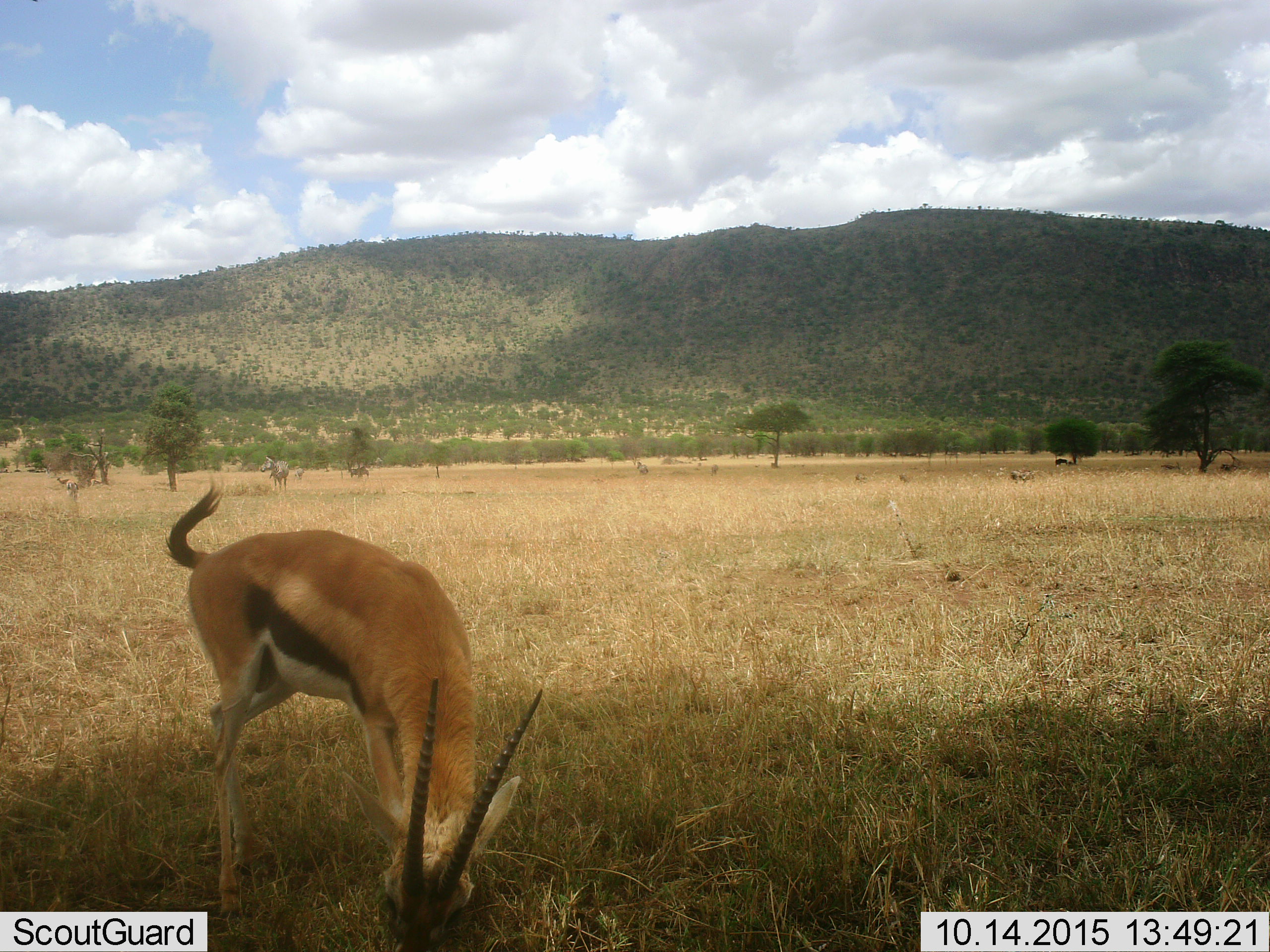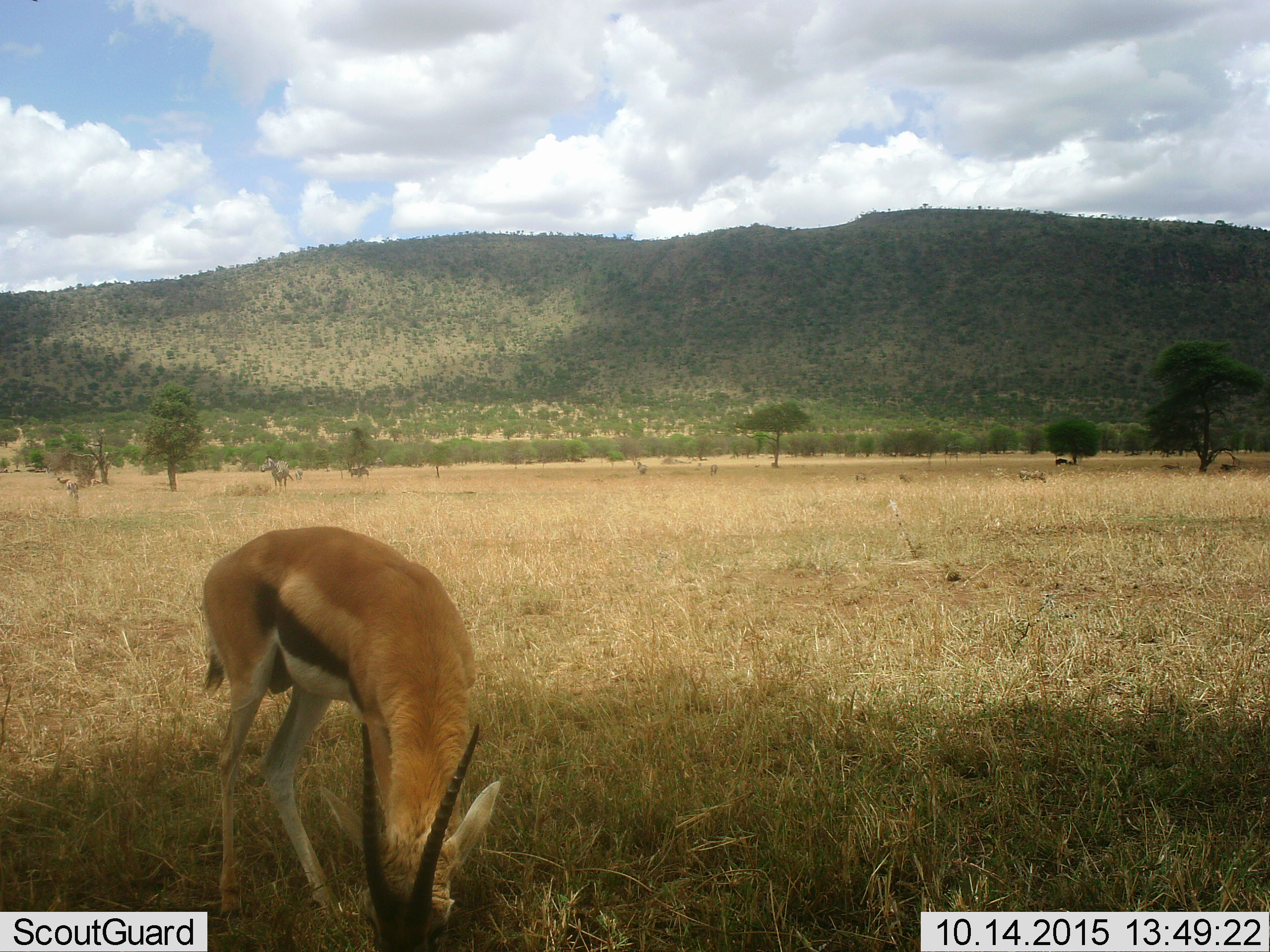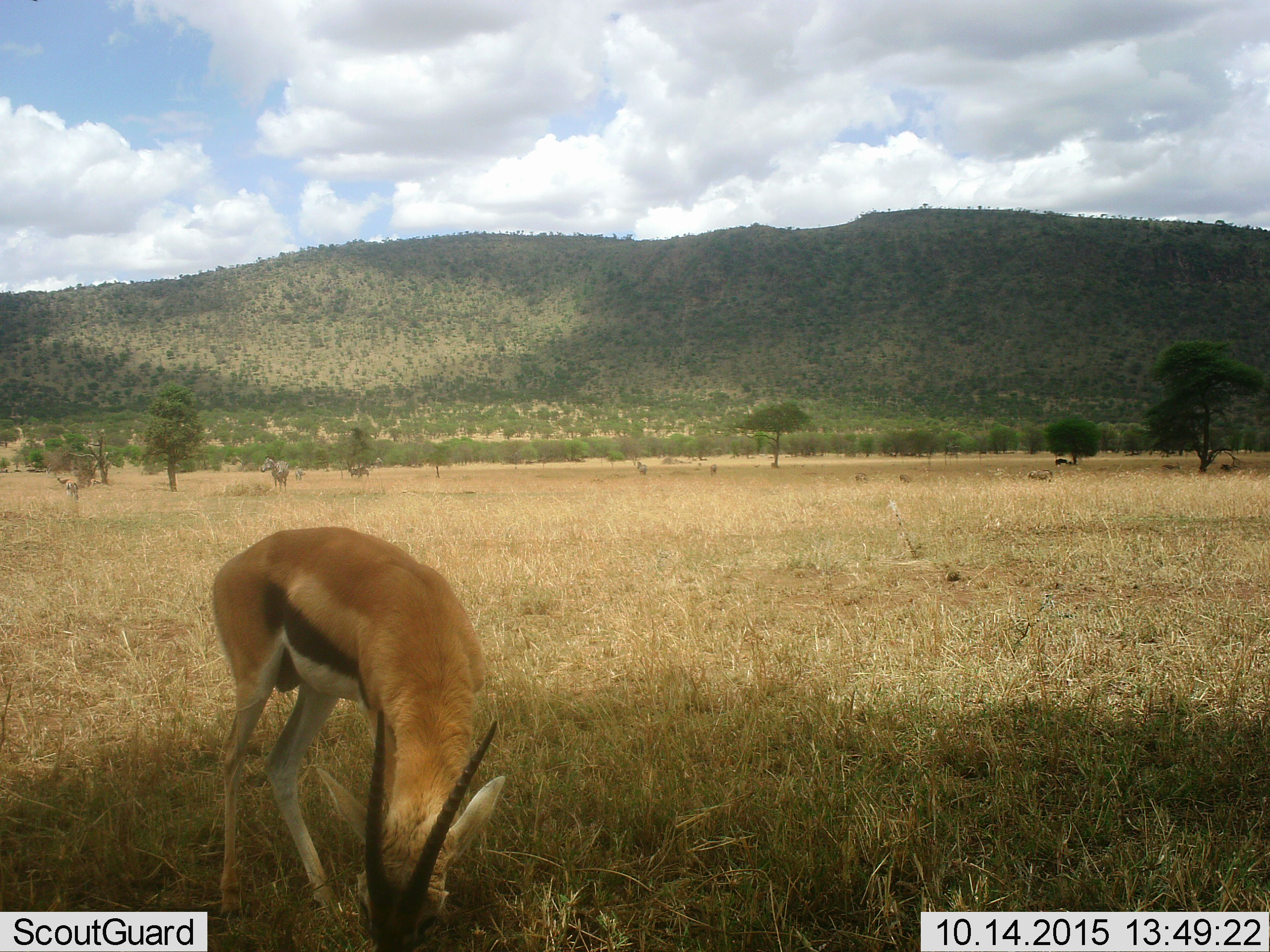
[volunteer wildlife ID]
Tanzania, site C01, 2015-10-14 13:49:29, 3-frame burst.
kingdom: Animalia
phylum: Chordata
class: Mammalia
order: Artiodactyla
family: Bovidae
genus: Eudorcas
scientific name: Eudorcas thomsonii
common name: thomson's gazelle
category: gazellethomsons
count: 1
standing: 29%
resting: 0%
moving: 6%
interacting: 0%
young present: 0%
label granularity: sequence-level